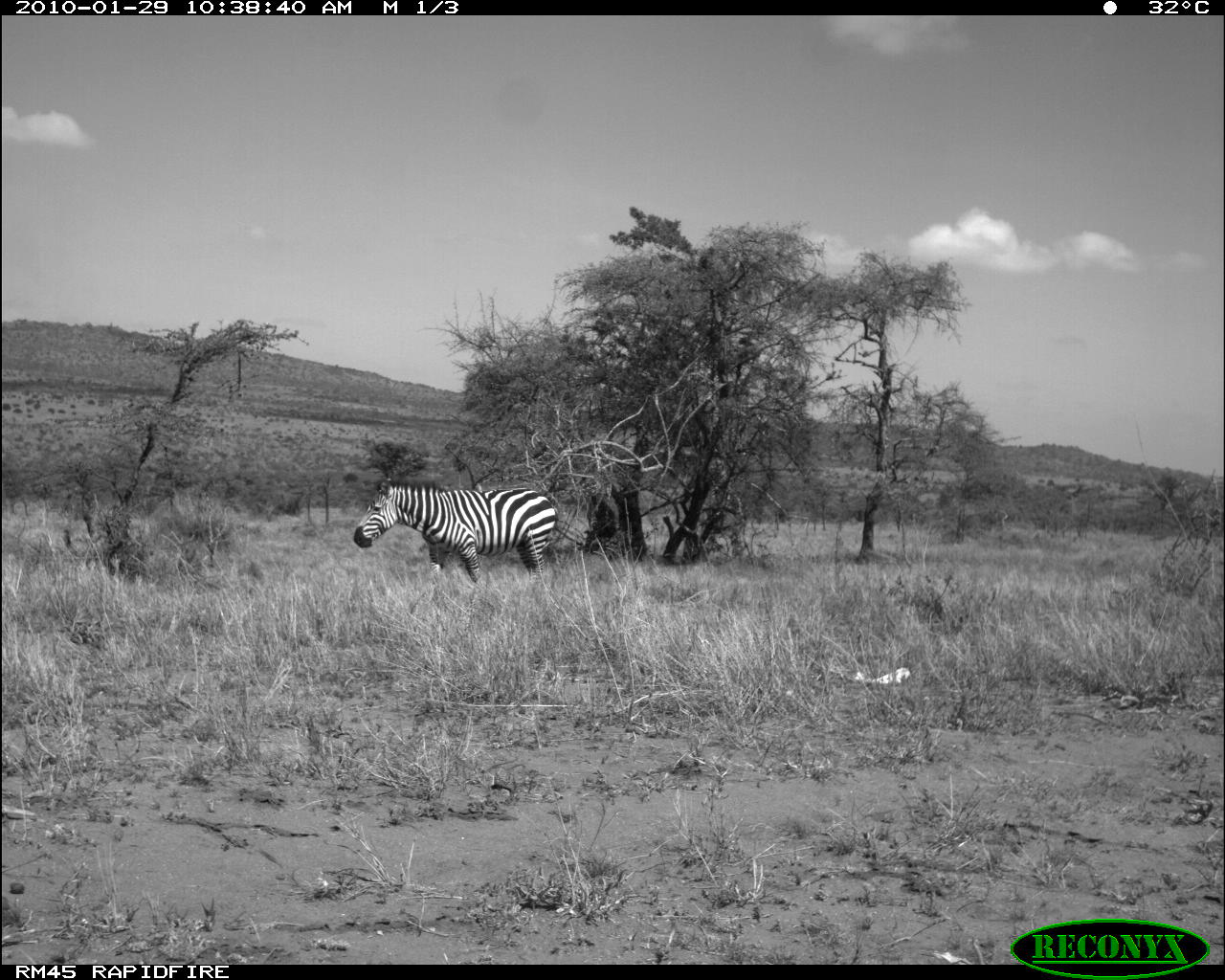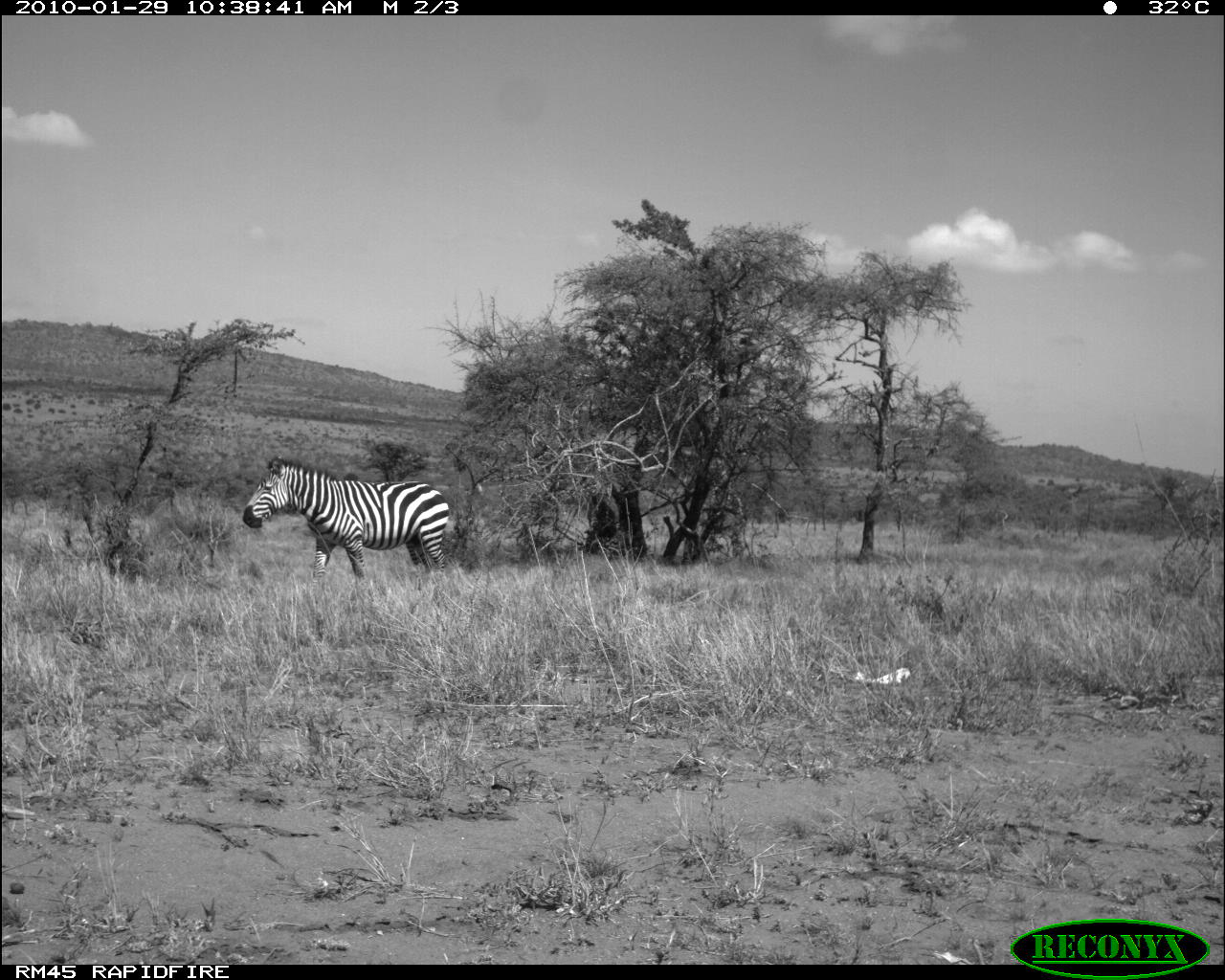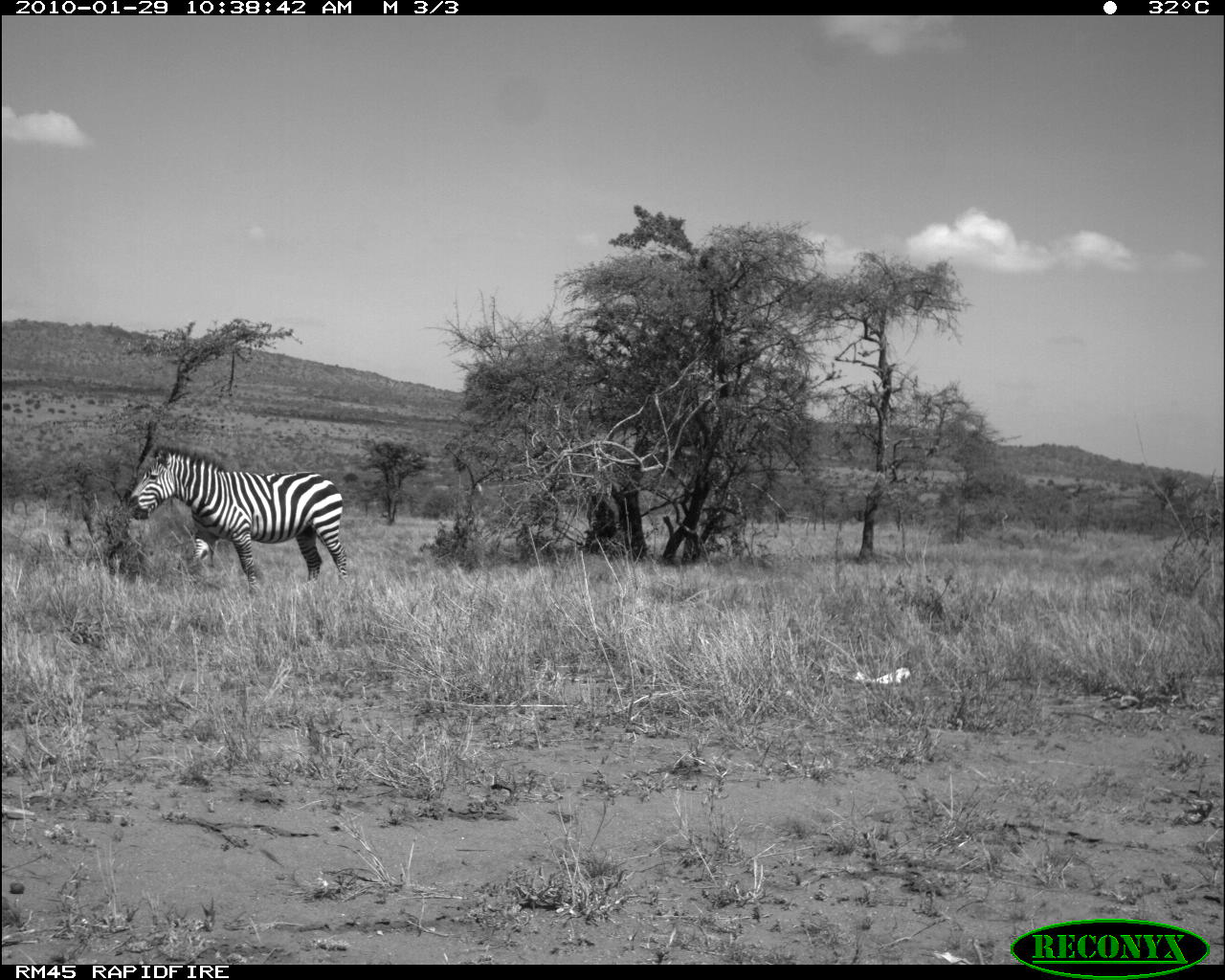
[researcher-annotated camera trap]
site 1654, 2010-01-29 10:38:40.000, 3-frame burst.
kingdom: Animalia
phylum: Chordata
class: Mammalia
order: Perissodactyla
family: Equidae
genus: Equus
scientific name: Equus quagga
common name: plains zebra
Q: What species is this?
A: Equus quagga (plains zebra).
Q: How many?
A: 1.